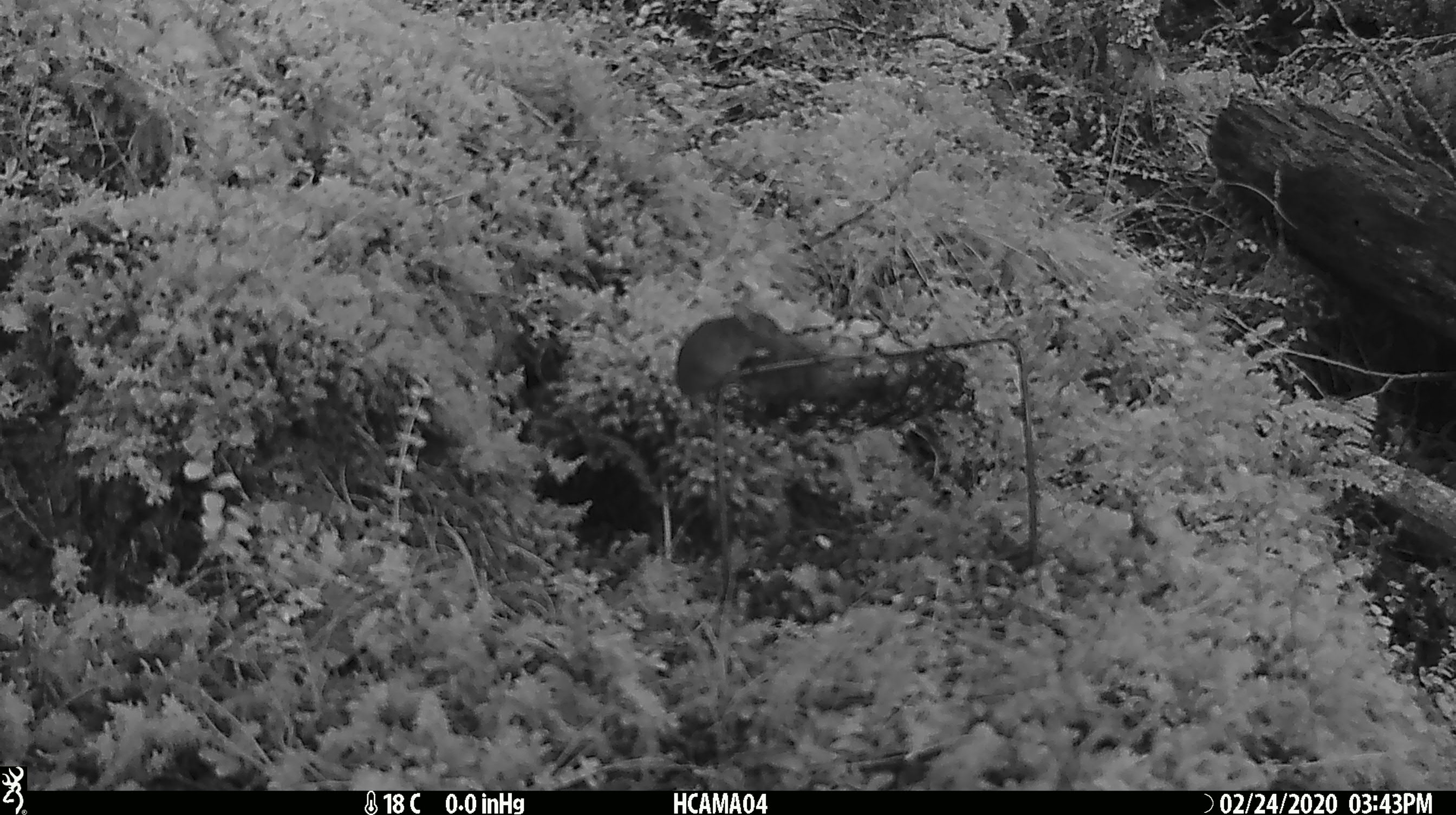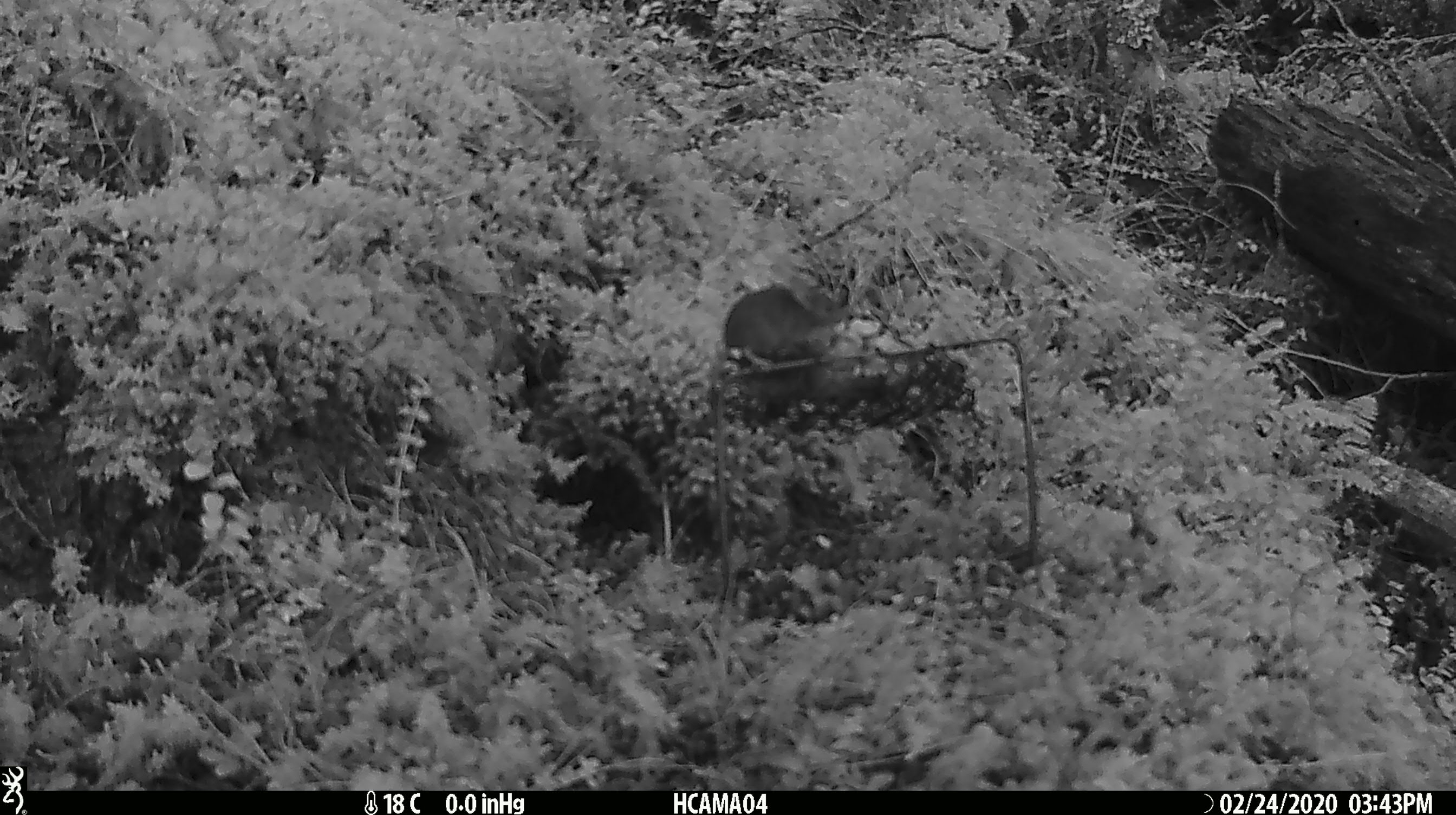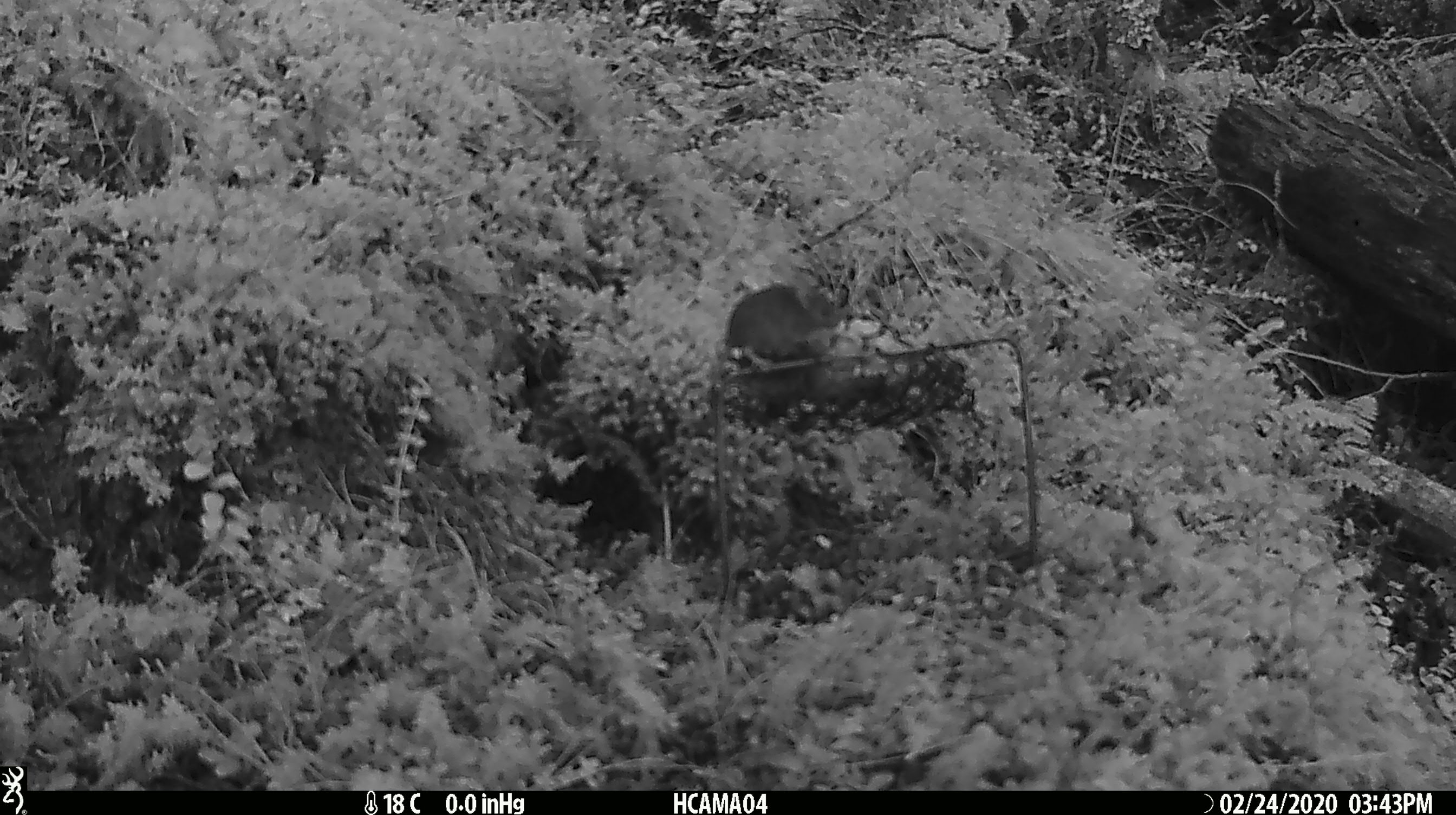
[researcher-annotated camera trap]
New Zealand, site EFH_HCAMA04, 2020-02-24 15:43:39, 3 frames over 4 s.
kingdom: Animalia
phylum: Chordata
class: Mammalia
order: Rodentia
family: Muridae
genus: Mus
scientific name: Mus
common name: mouse